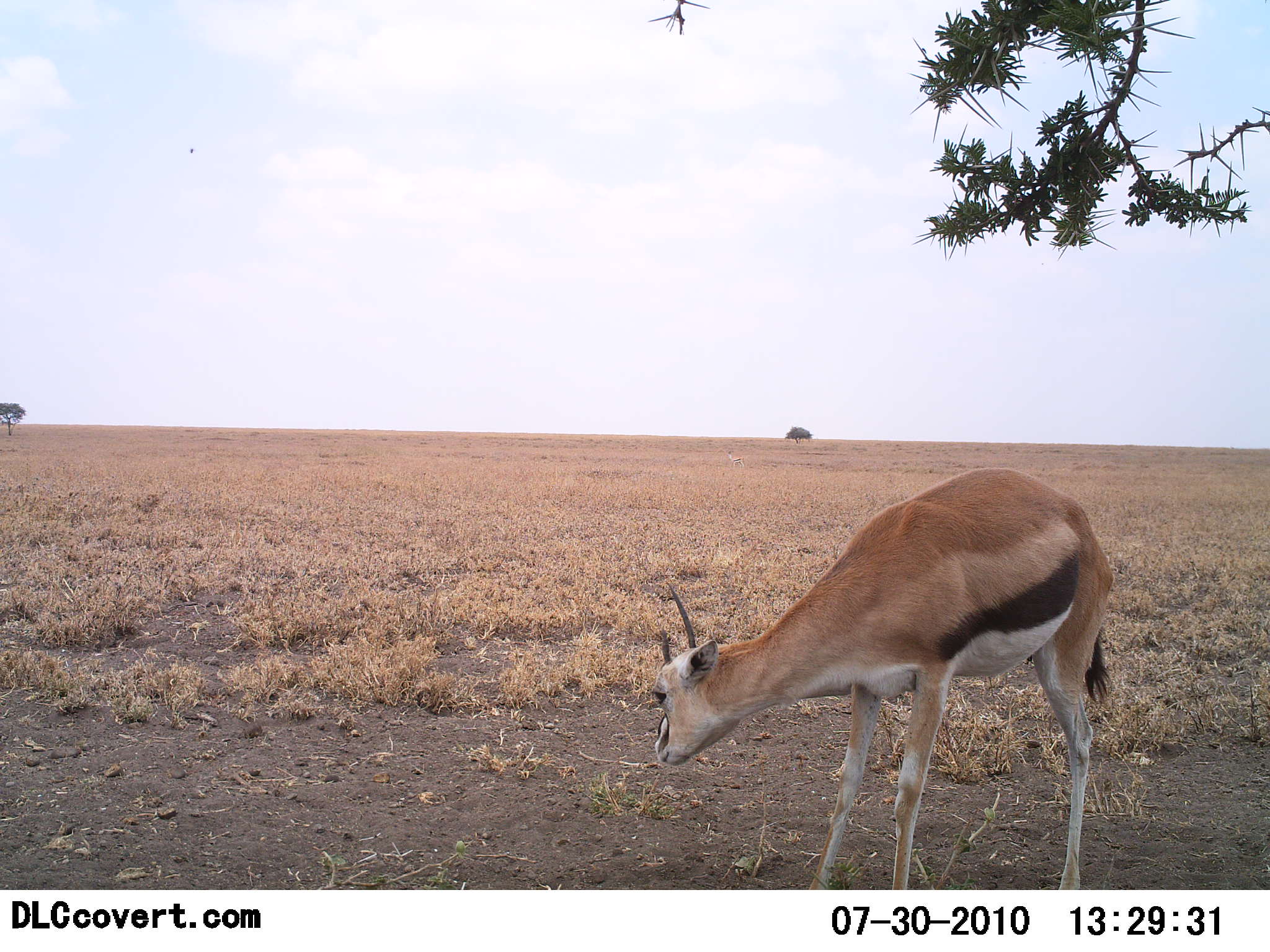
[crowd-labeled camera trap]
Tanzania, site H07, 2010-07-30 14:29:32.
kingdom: Animalia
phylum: Chordata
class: Mammalia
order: Artiodactyla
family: Bovidae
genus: Eudorcas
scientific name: Eudorcas thomsonii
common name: thomson's gazelle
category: gazellethomsons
Gazellethomsons (thomson's gazelle) (Eudorcas thomsonii), count 1. Behavior (volunteer vote fractions): standing 75%, resting 0%, moving 6%, interacting 0%. Young present (vote fraction): 0%. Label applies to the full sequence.